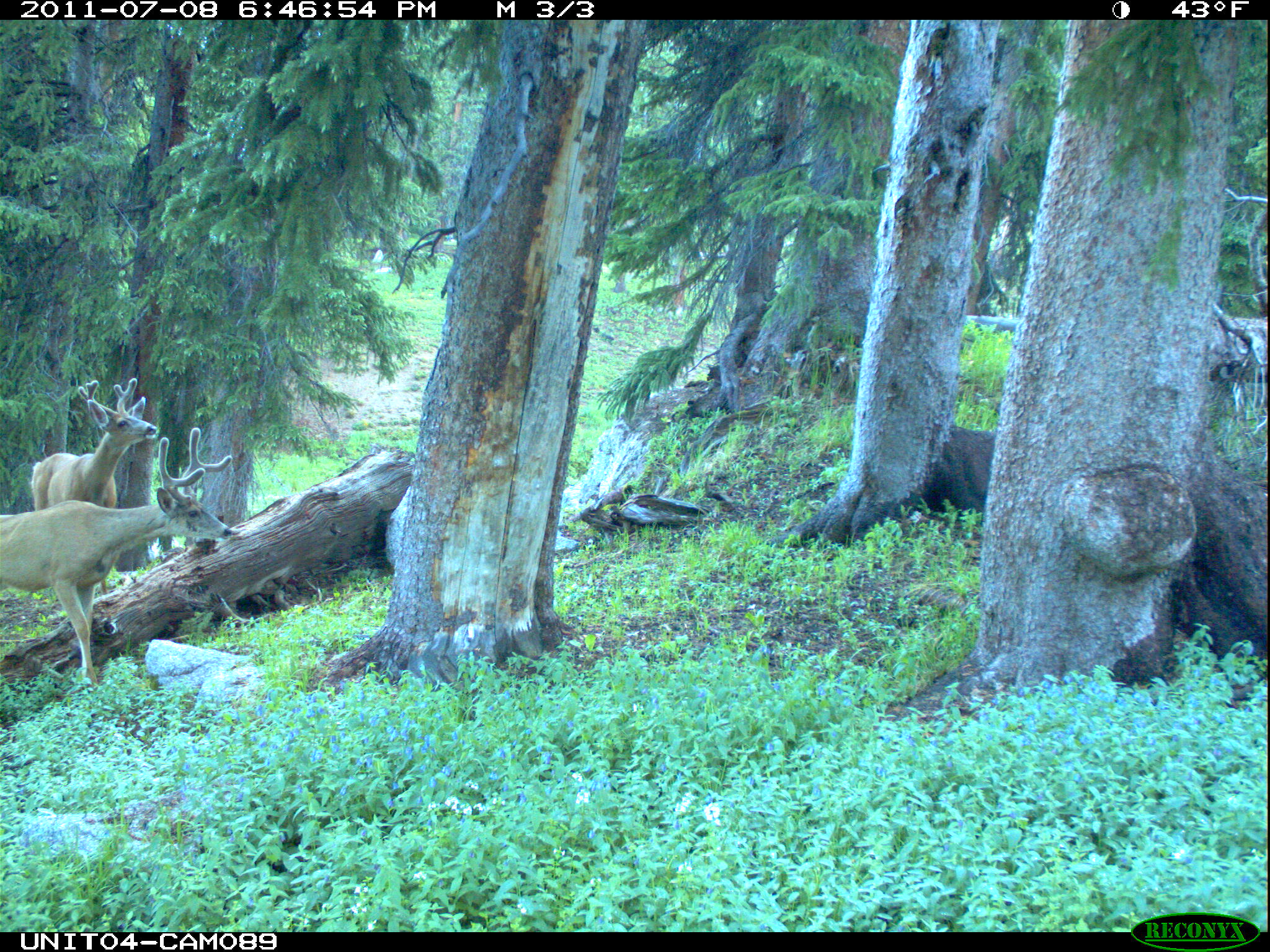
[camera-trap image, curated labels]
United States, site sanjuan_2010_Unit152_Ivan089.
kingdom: Animalia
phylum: Chordata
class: Mammalia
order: Artiodactyla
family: Cervidae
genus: Odocoileus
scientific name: Odocoileus hemionus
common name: mule deer